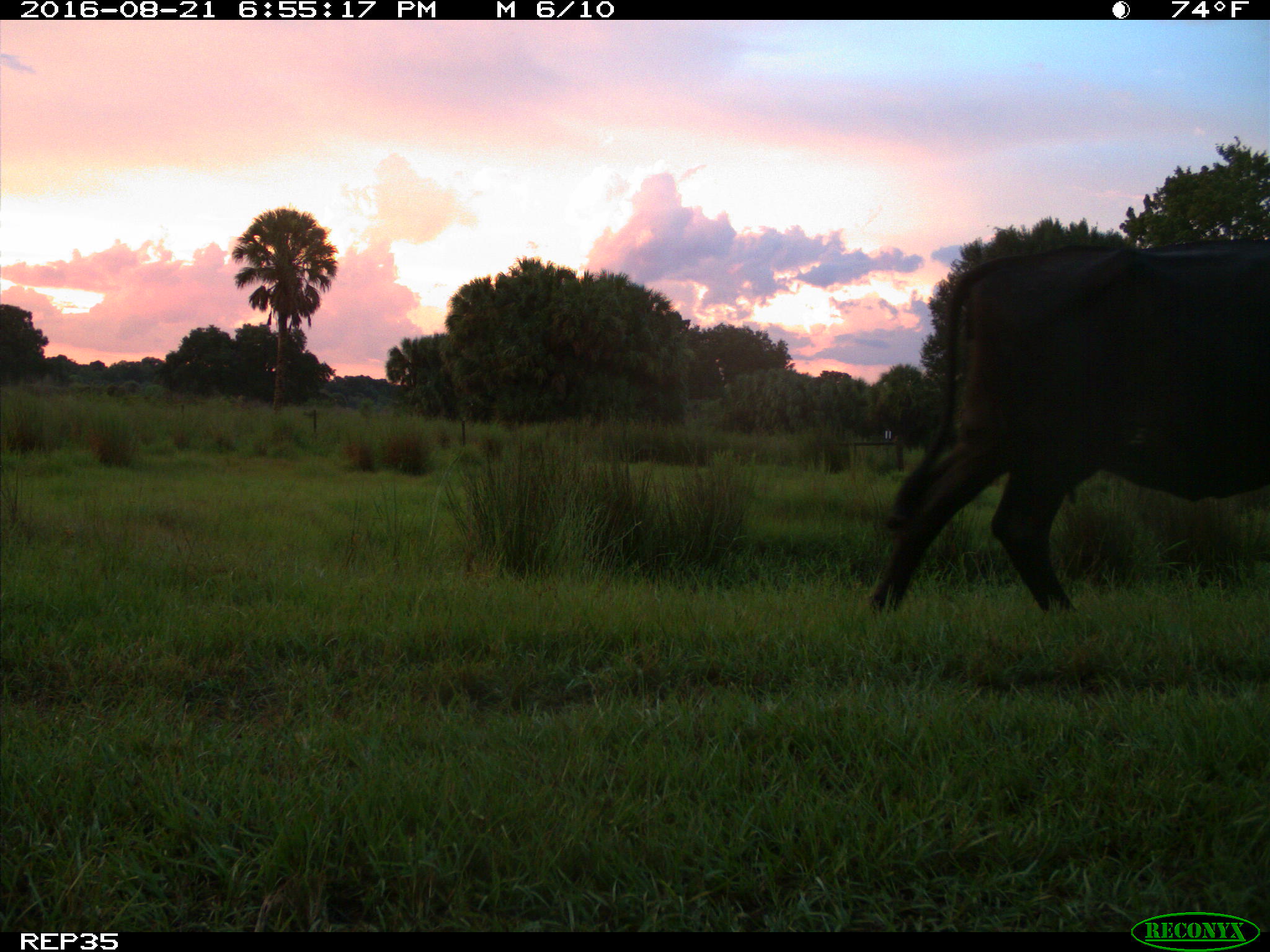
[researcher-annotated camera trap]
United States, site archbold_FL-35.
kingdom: Animalia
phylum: Chordata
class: Mammalia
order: Artiodactyla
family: Bovidae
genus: Bos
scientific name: Bos taurus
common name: domestic cow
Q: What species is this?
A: Bos taurus (domestic cow).